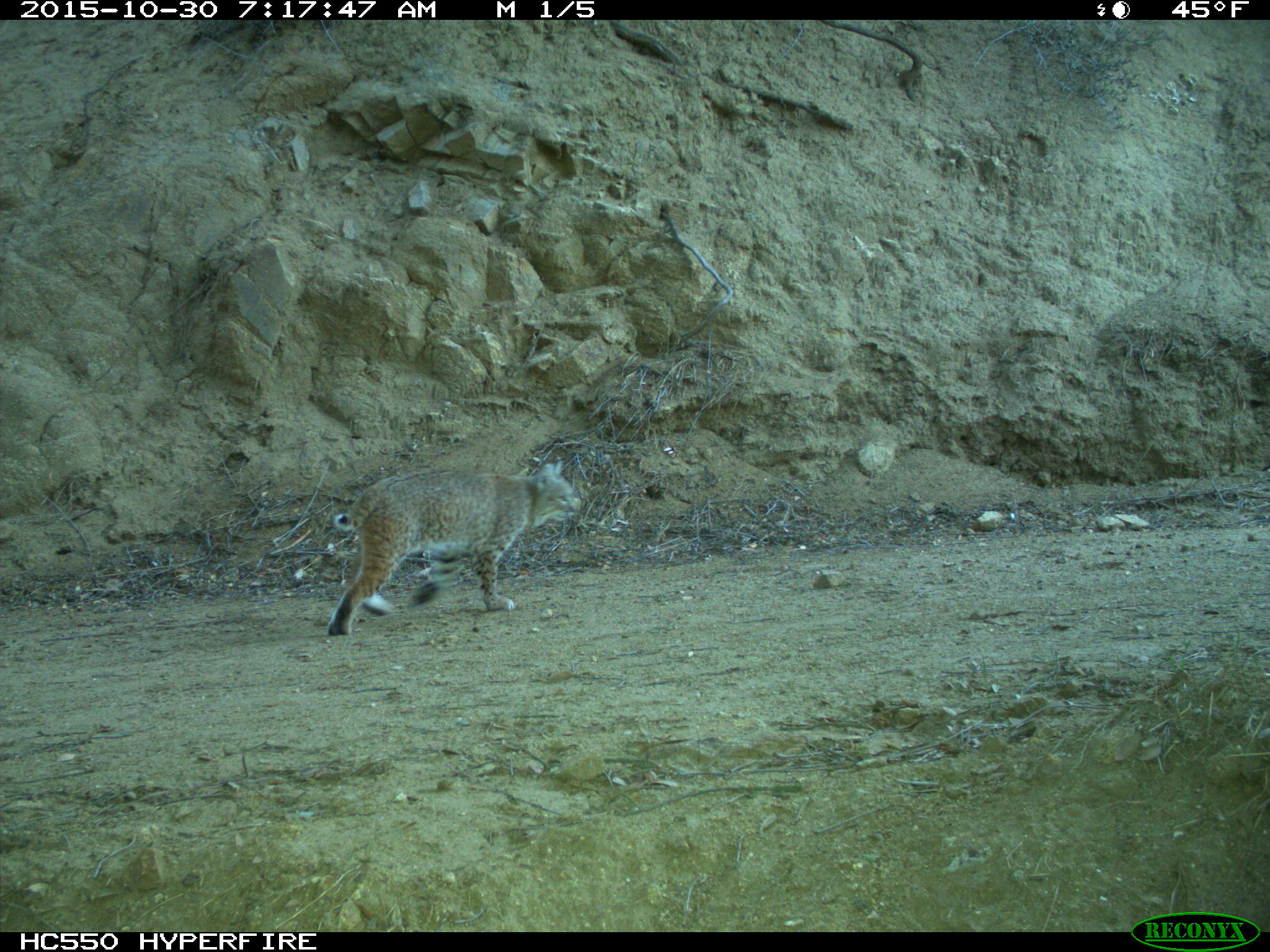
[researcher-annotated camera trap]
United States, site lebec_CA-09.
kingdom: Animalia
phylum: Chordata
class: Mammalia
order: Carnivora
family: Felidae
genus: Lynx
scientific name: Lynx rufus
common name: bobcat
Lynx rufus (bobcat).